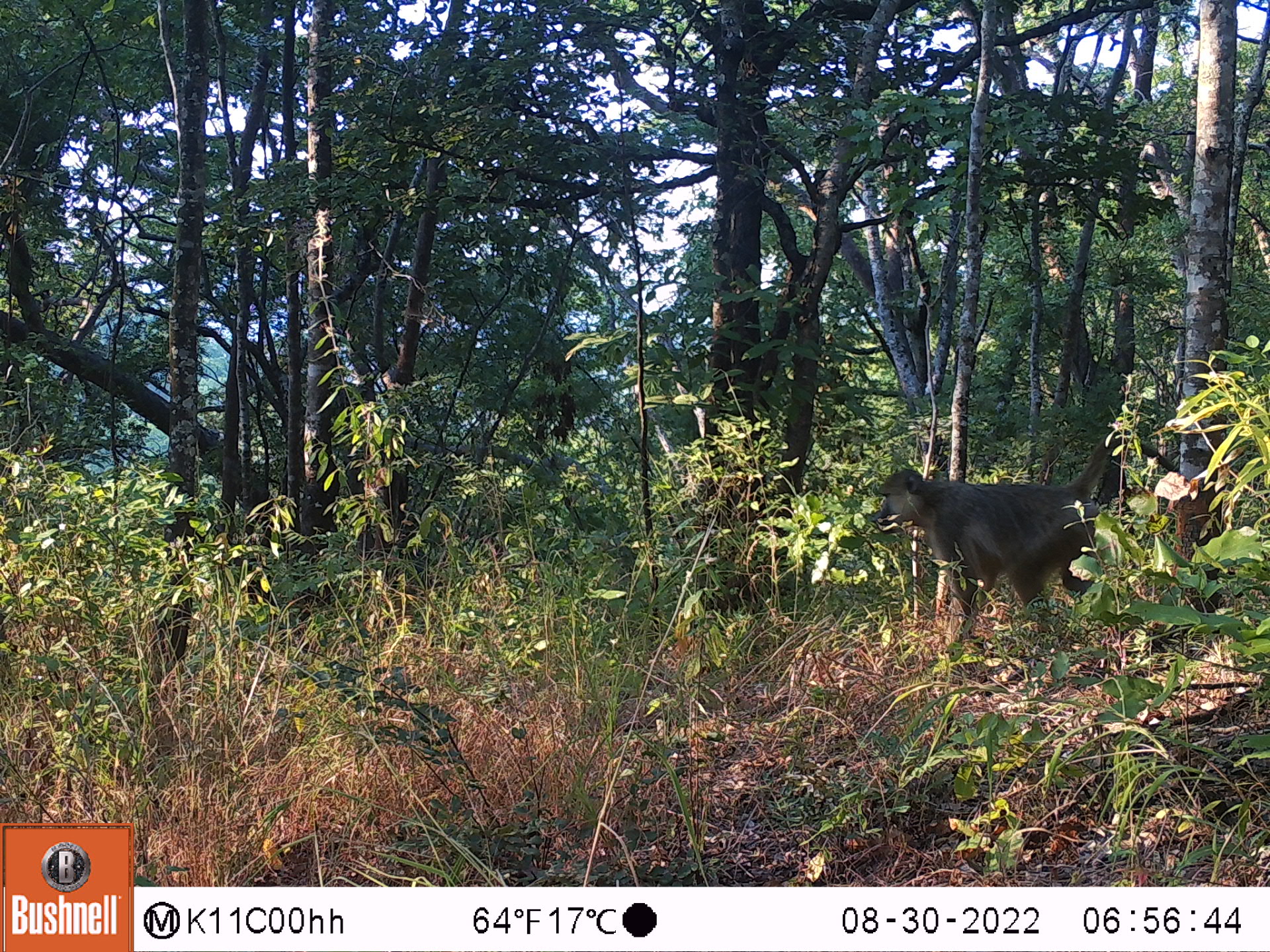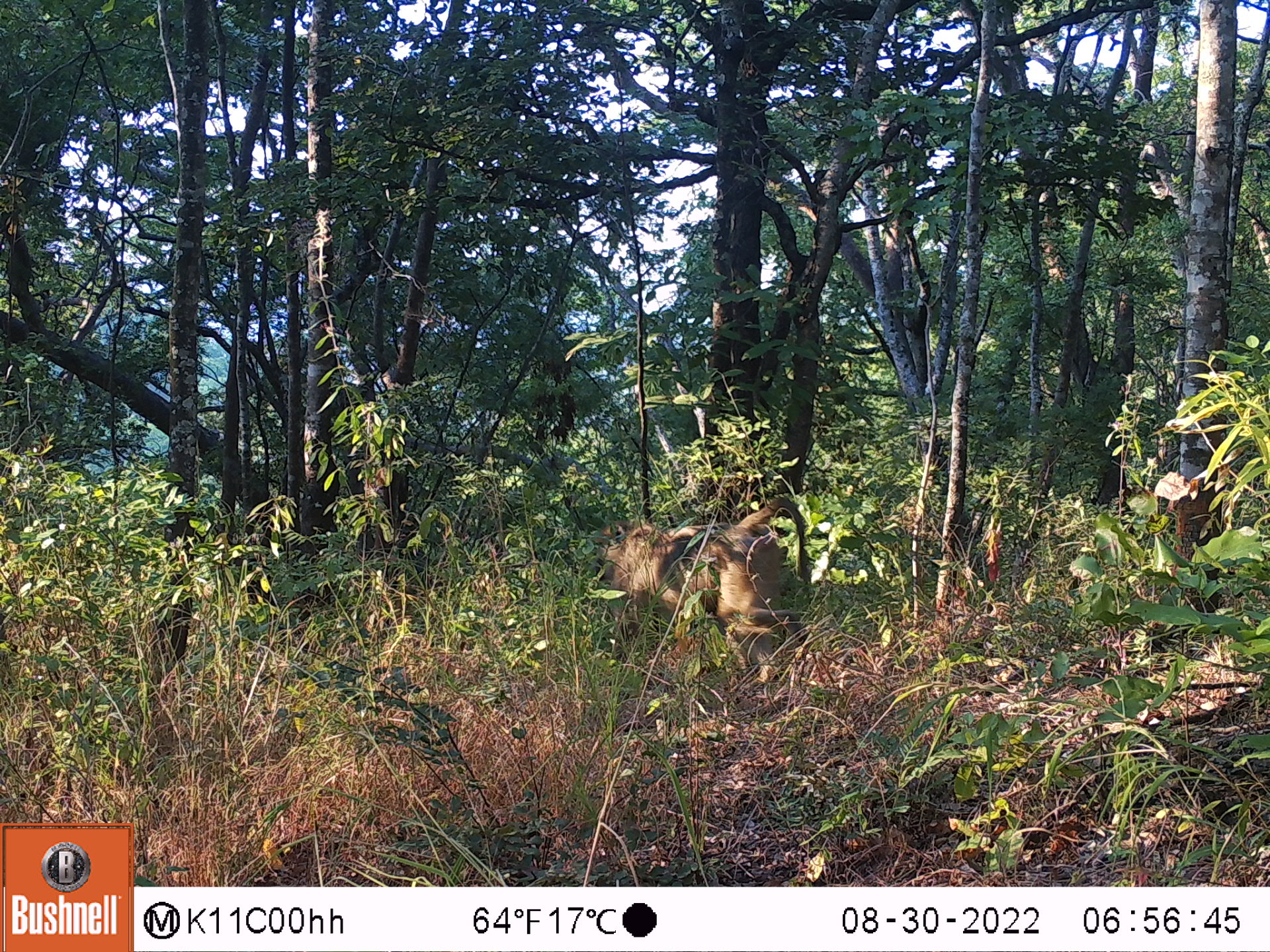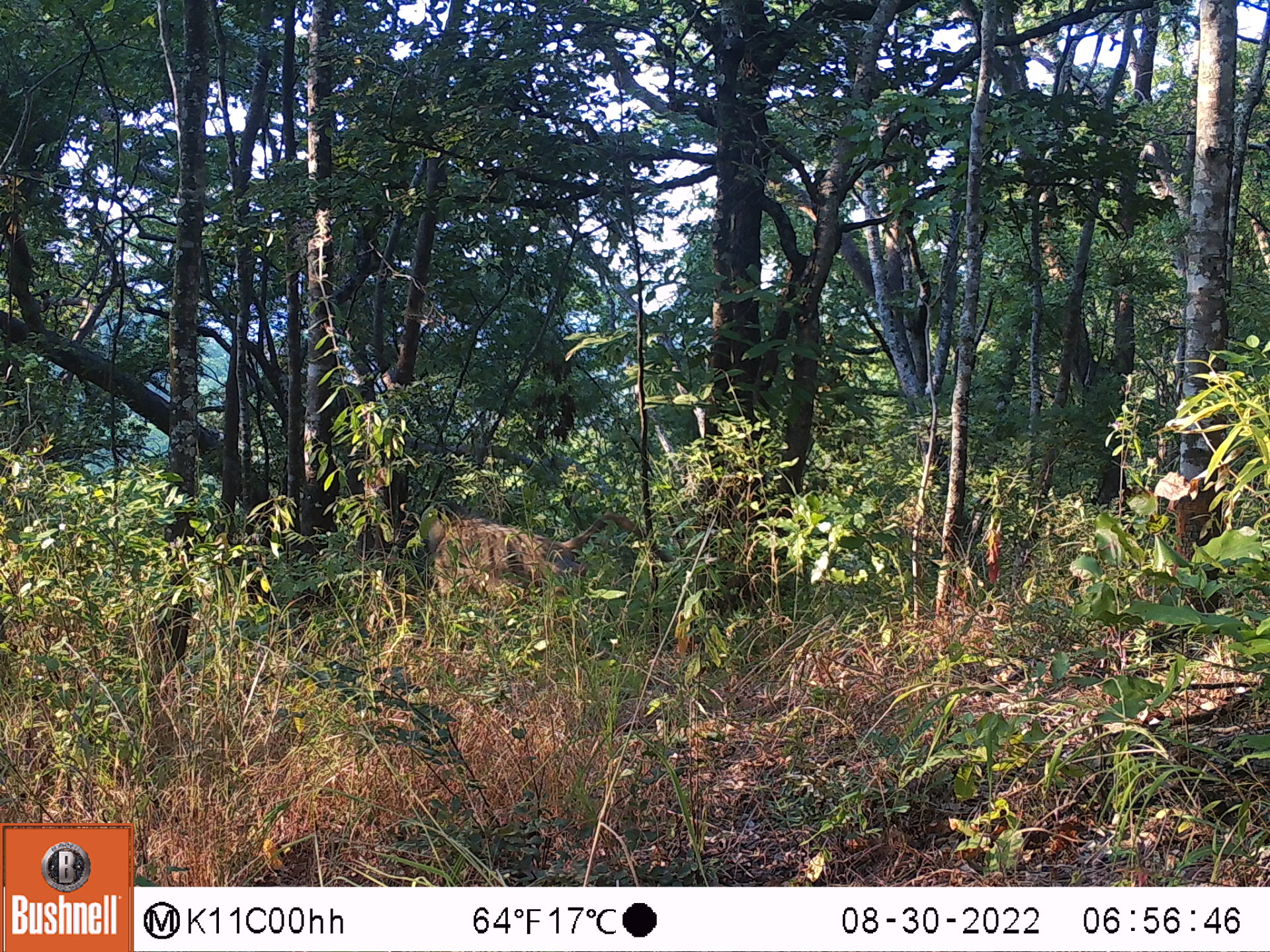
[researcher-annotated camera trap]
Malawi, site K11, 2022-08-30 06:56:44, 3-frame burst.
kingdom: Animalia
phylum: Chordata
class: Mammalia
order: Primates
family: Cercopithecidae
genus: Papio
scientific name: Papio cynocephalus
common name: yellow baboon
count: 1